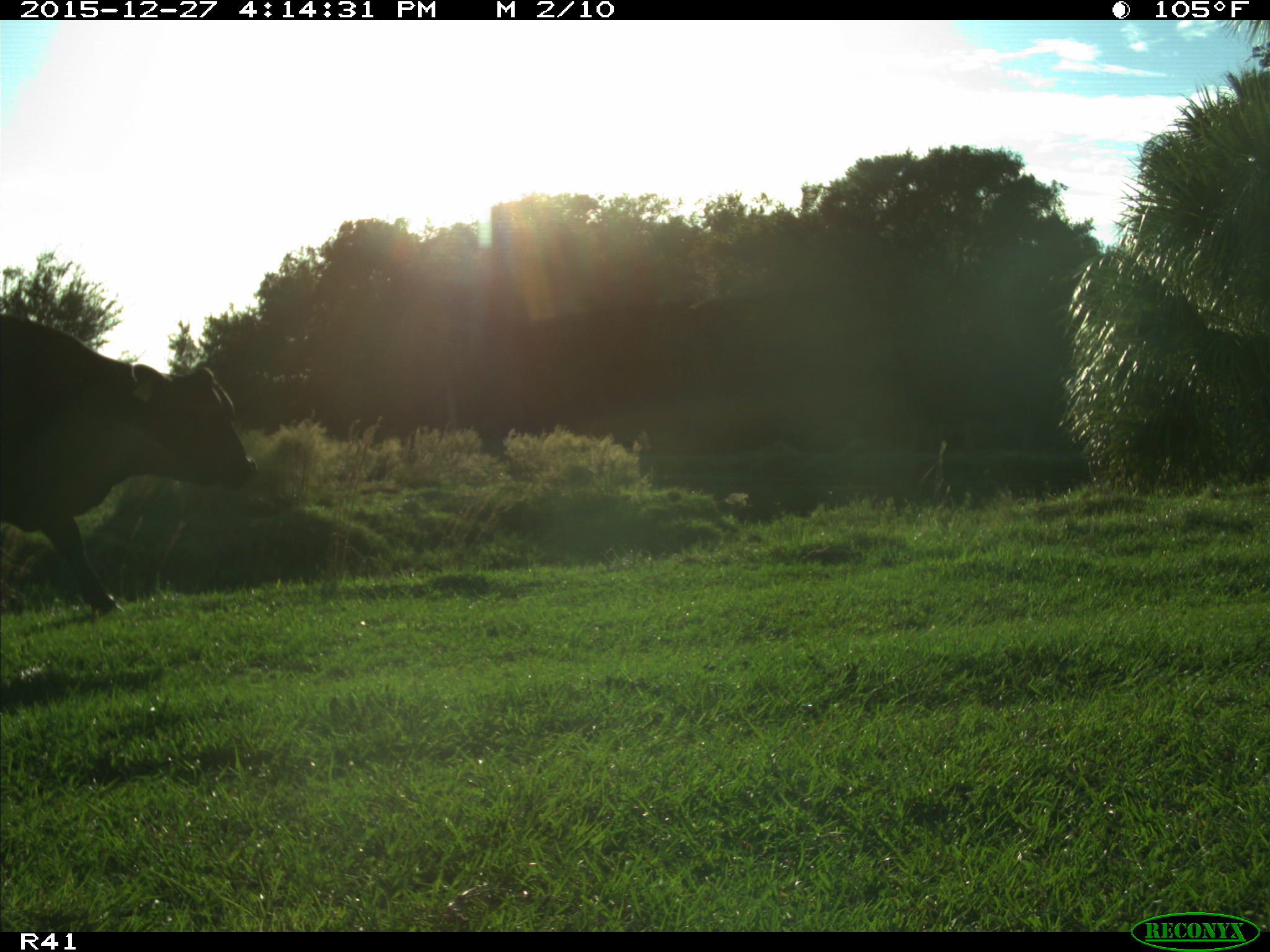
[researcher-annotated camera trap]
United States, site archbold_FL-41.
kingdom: Animalia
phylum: Chordata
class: Mammalia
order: Artiodactyla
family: Bovidae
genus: Bos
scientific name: Bos taurus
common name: domestic cow